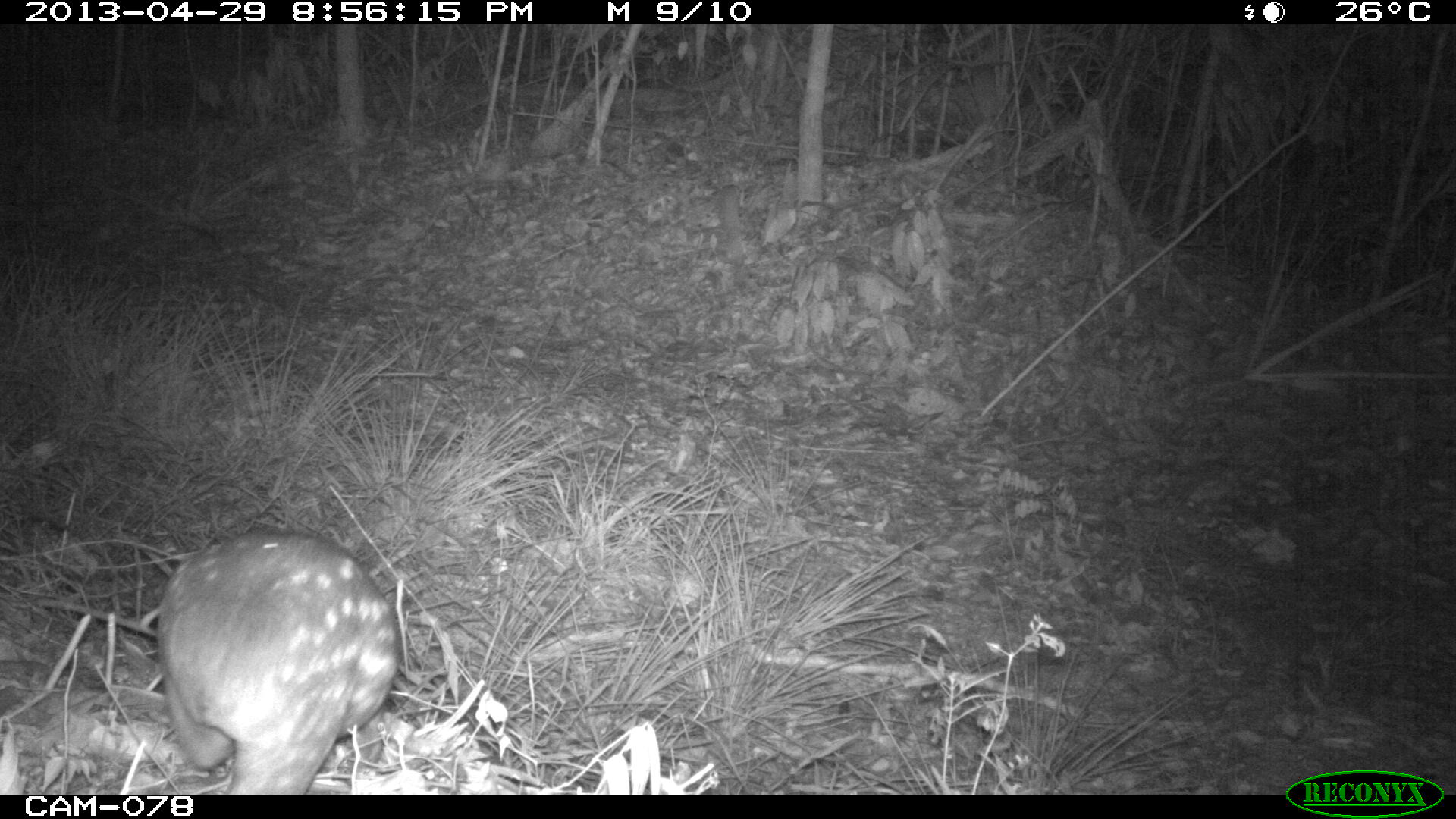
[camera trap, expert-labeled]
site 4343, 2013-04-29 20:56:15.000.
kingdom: Animalia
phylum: Chordata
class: Mammalia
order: Rodentia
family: Cuniculidae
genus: Cuniculus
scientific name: Cuniculus paca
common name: lowland paca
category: agouti paca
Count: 1.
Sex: female.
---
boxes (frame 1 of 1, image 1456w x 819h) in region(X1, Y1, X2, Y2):
agouti paca: region(158, 518, 397, 794)